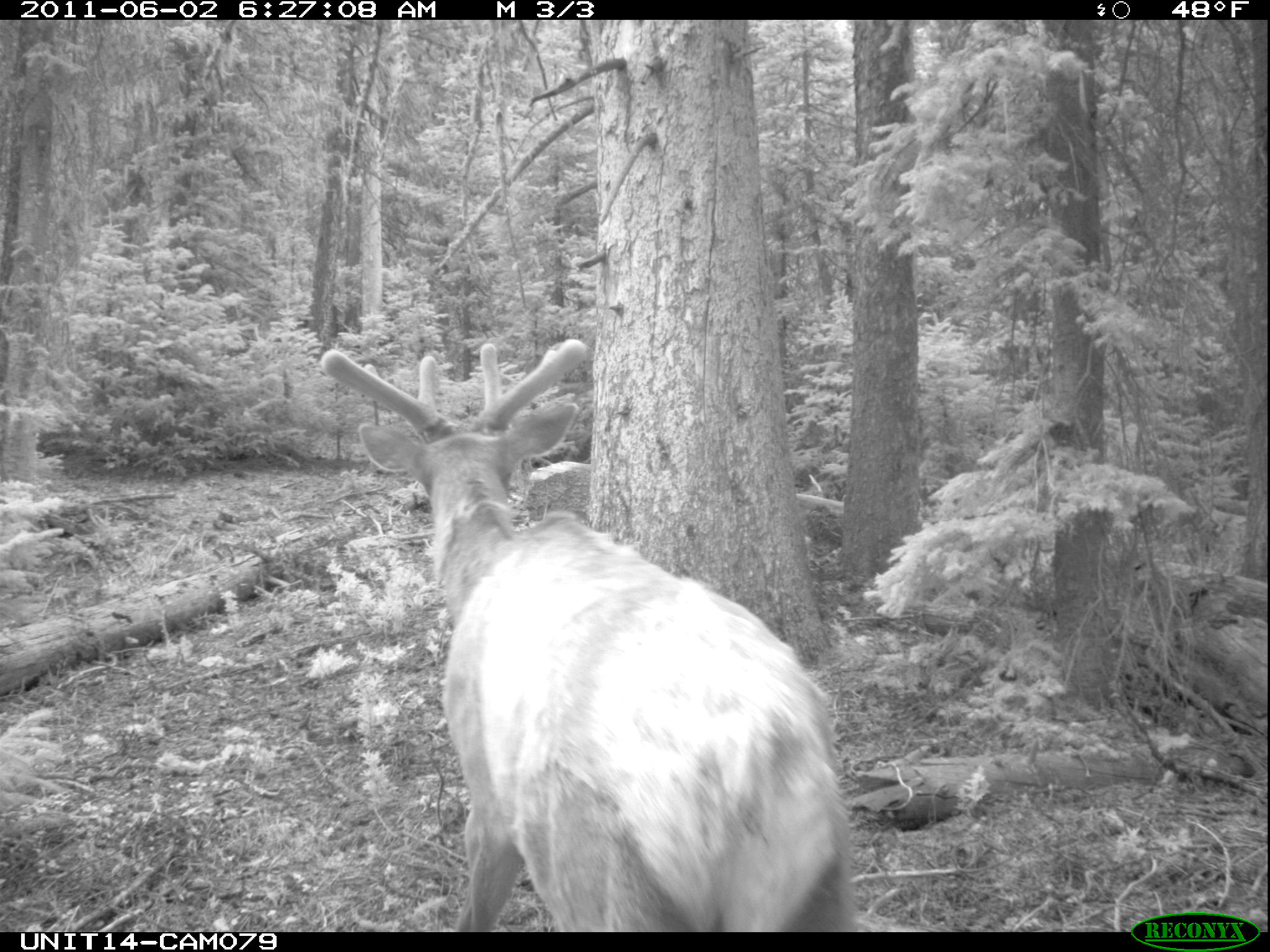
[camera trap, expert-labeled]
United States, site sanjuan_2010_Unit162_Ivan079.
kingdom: Animalia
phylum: Chordata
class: Mammalia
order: Artiodactyla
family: Cervidae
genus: Cervus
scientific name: Cervus elaphus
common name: red deer